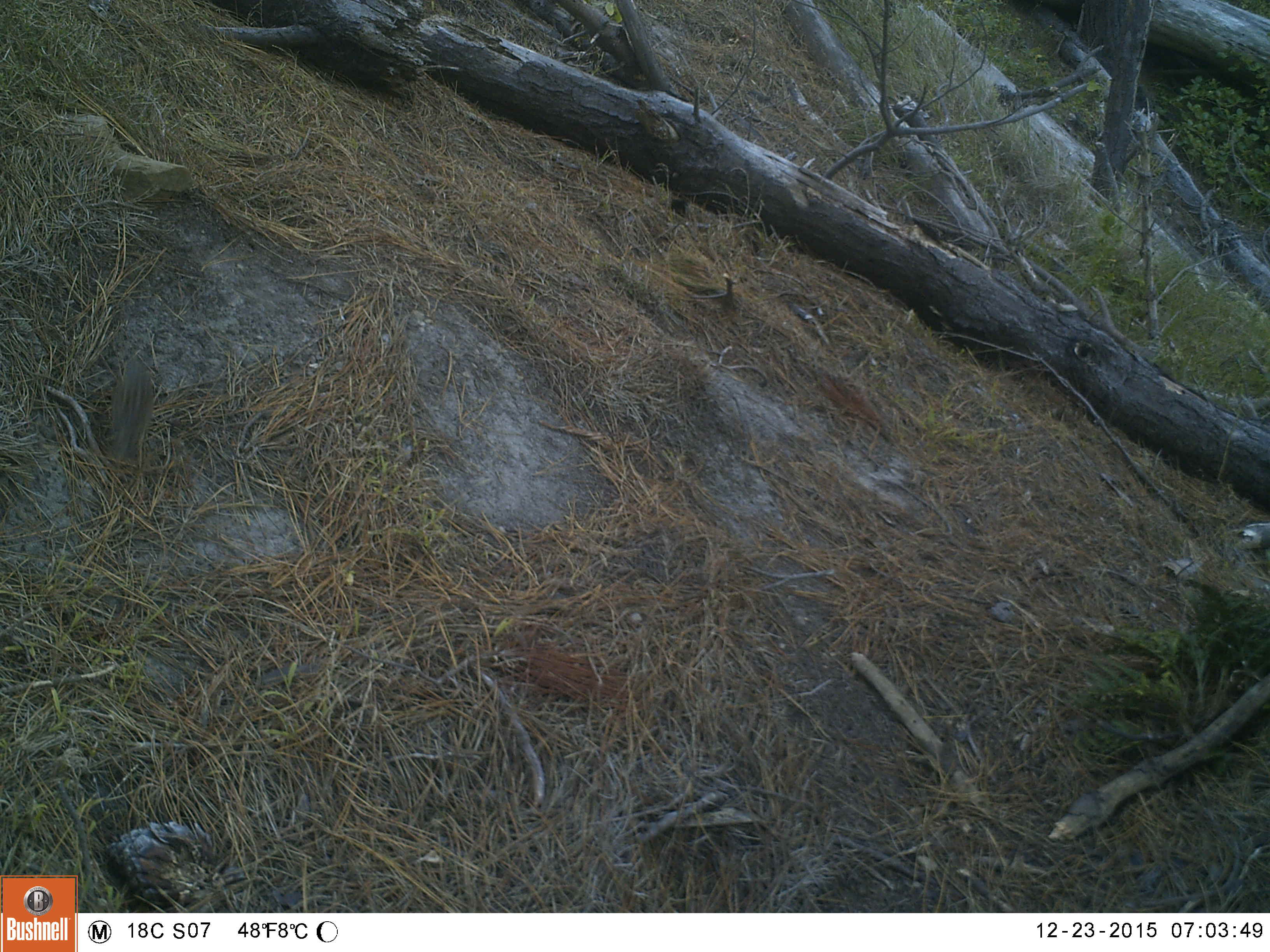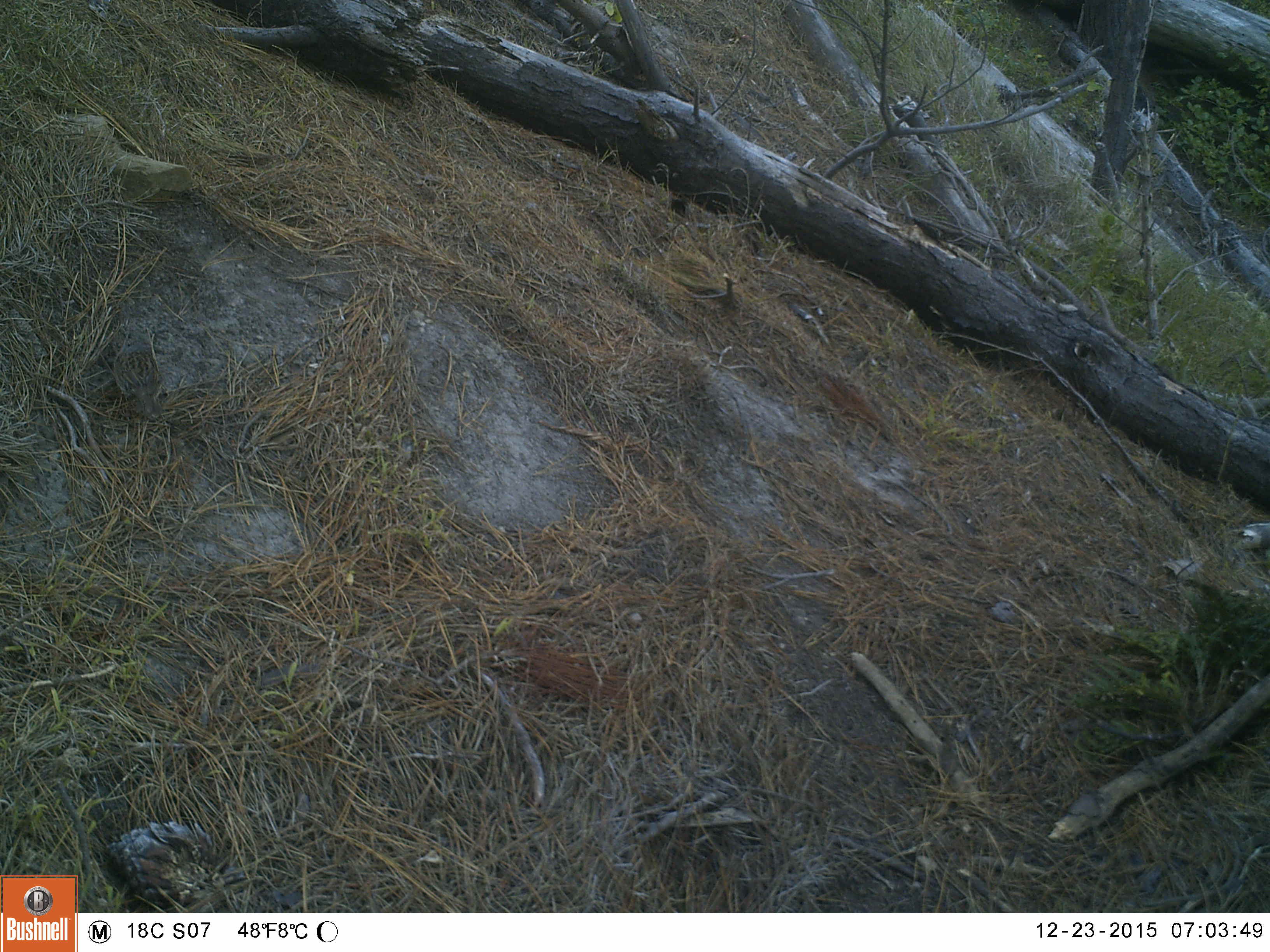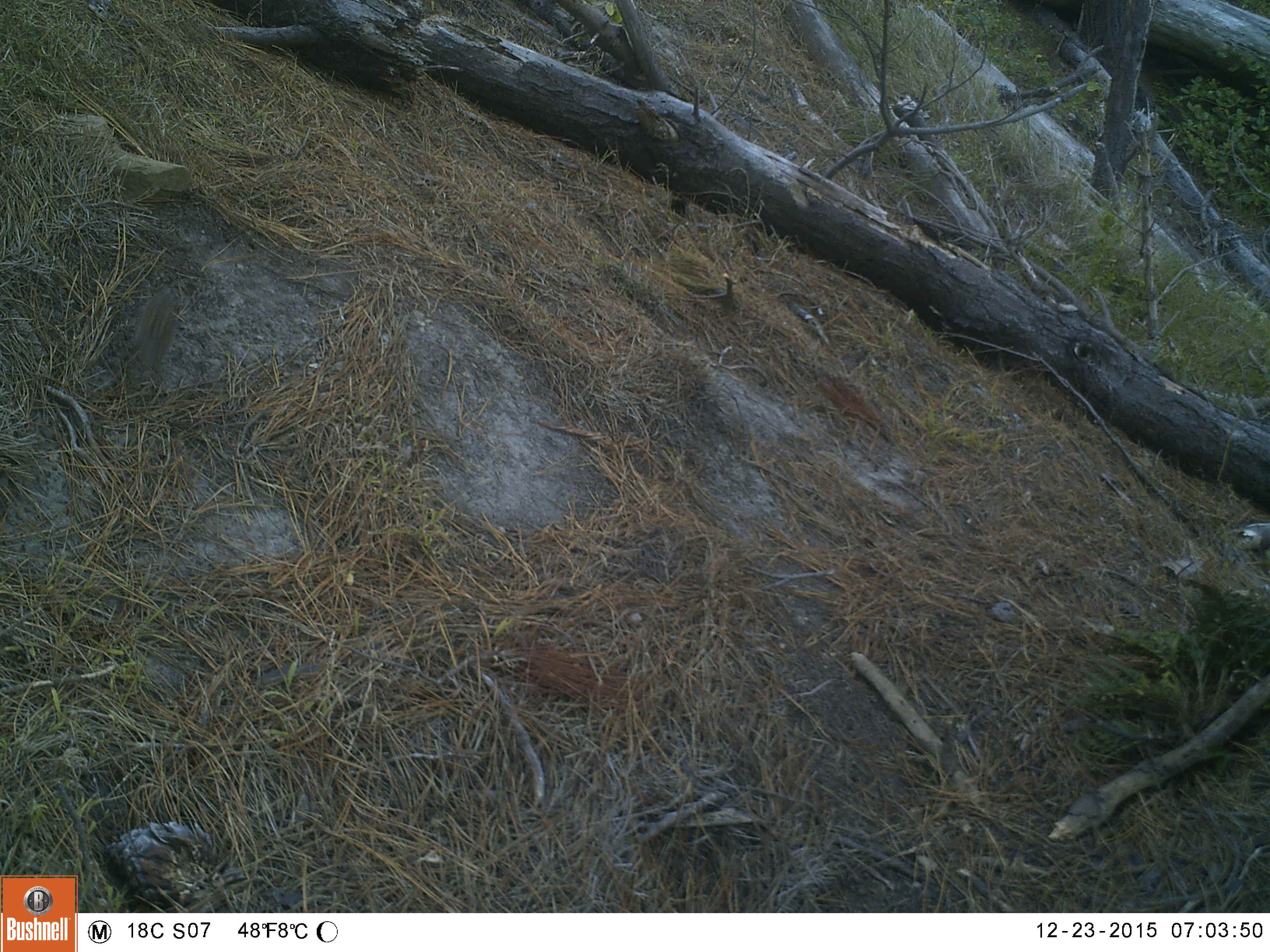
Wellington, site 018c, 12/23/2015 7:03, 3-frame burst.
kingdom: Animalia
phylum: Chordata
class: Aves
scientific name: Aves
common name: bird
Bird (Aves).